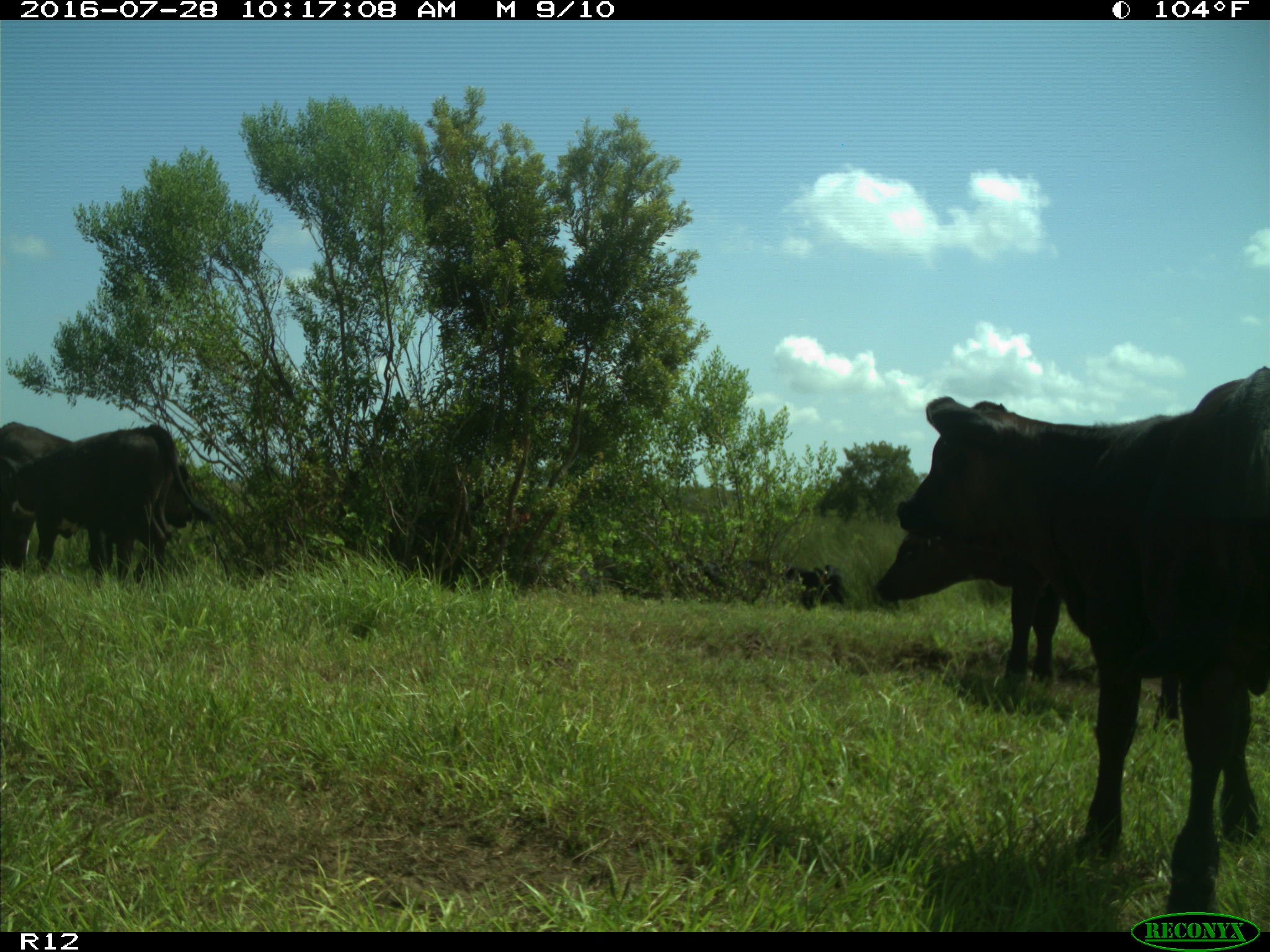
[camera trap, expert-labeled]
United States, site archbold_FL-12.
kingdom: Animalia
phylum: Chordata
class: Mammalia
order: Artiodactyla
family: Bovidae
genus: Bos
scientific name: Bos taurus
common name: domestic cow